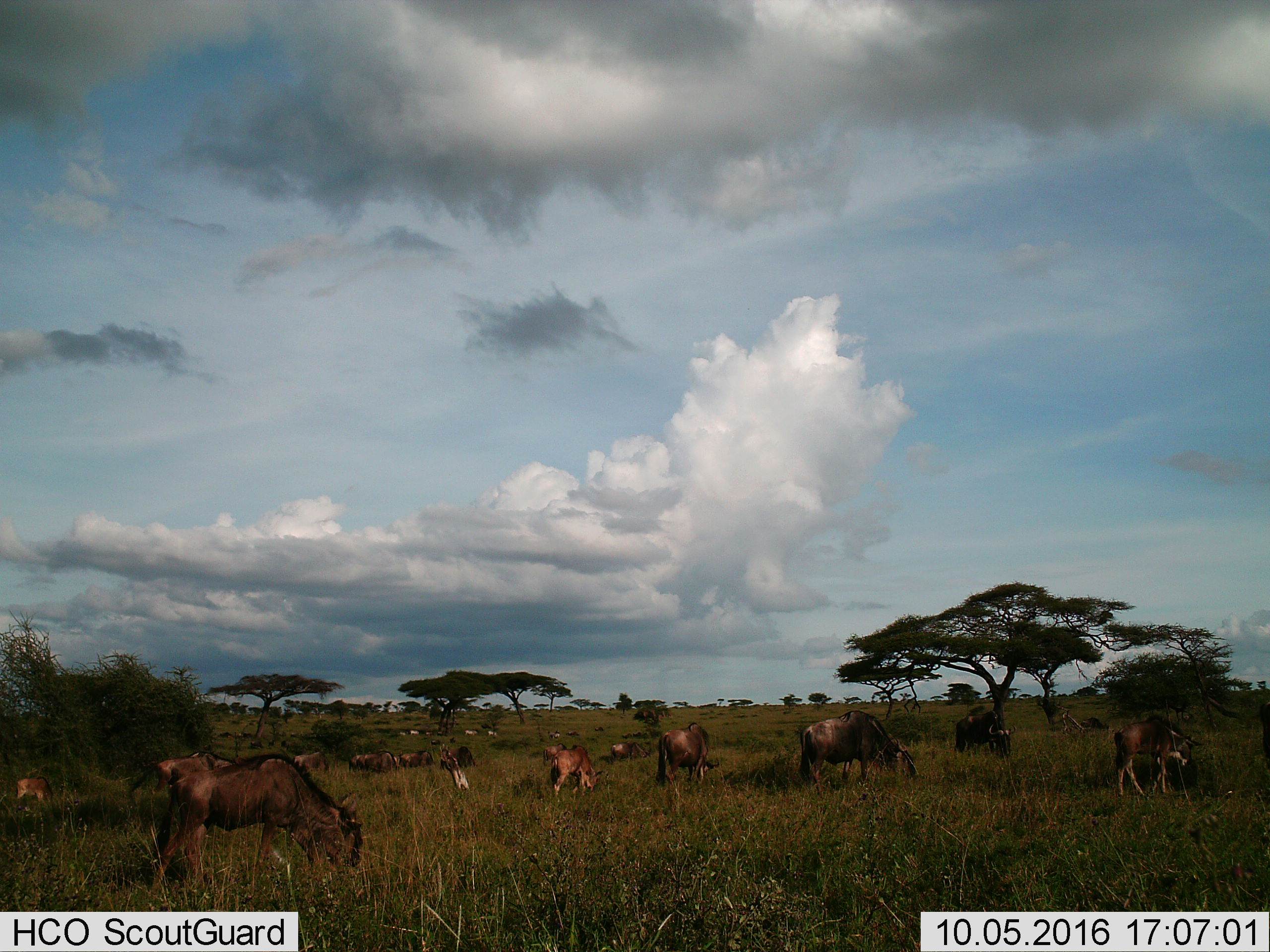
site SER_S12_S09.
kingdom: Animalia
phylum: Chordata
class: Mammalia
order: Artiodactyla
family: Bovidae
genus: Connochaetes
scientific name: Connochaetes taurinus taurinus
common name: blue wildebeest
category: wildebeestblue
Wildebeestblue (blue wildebeest) (Connochaetes taurinus taurinus), count 11-50. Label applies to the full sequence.